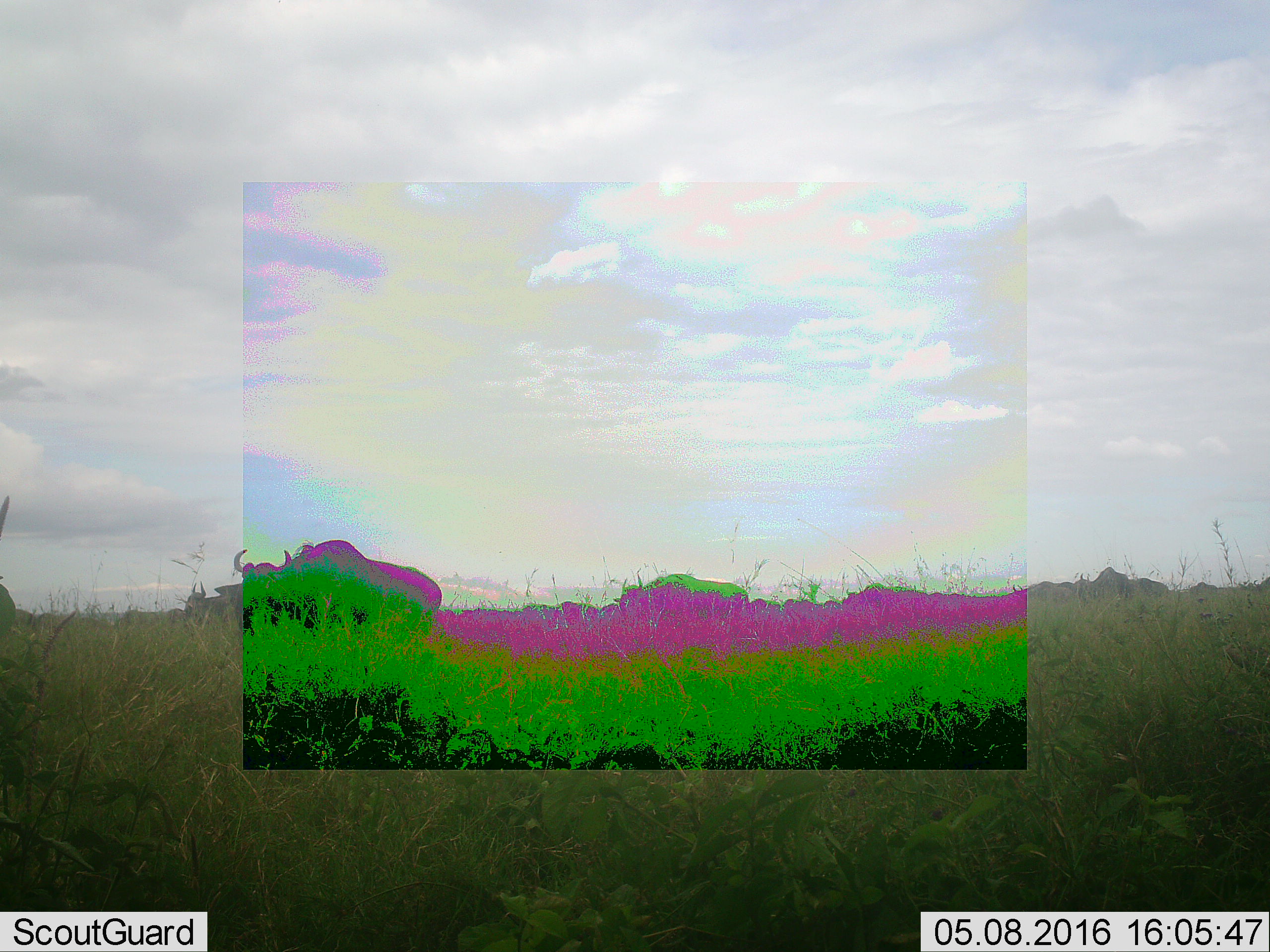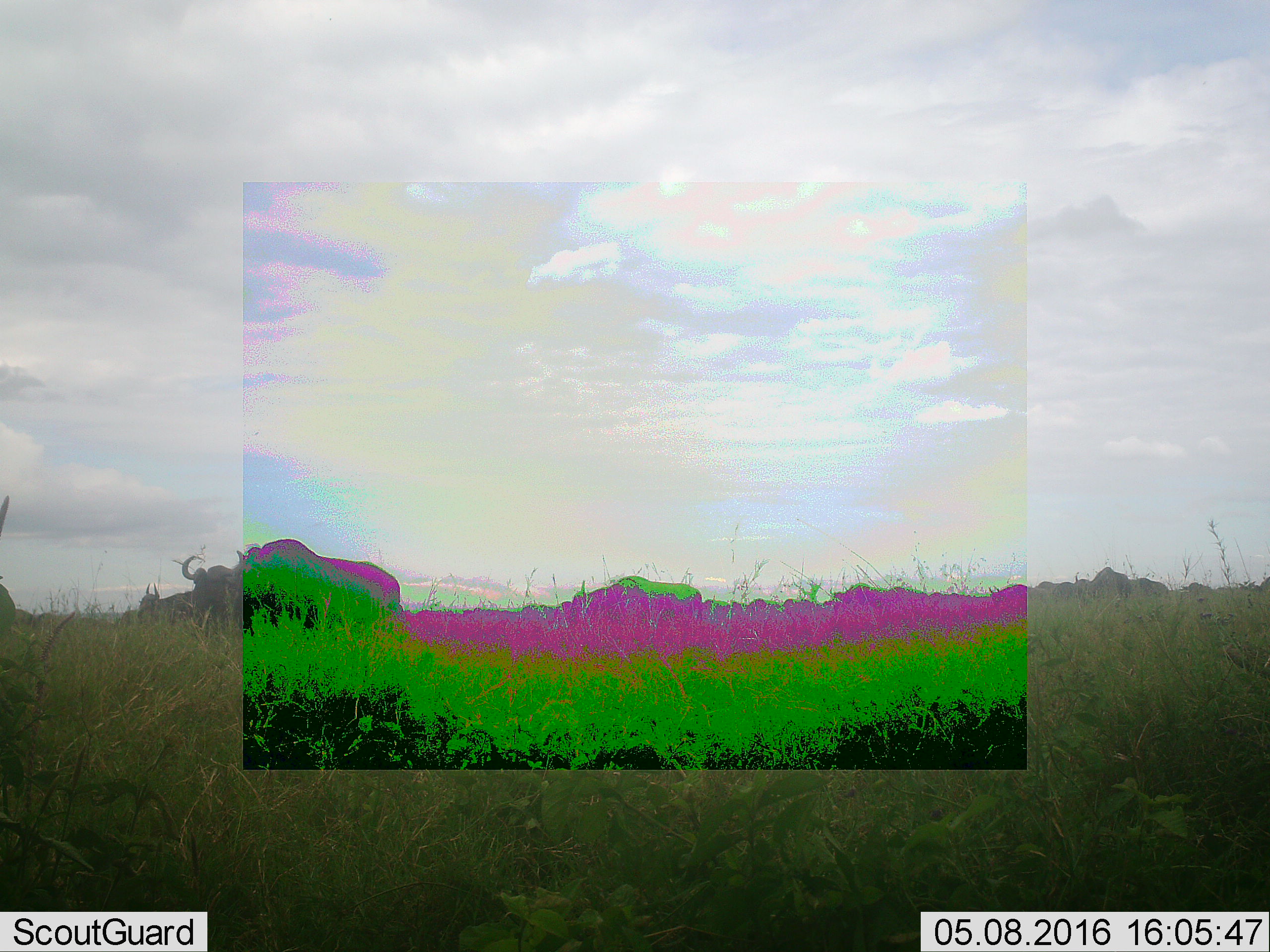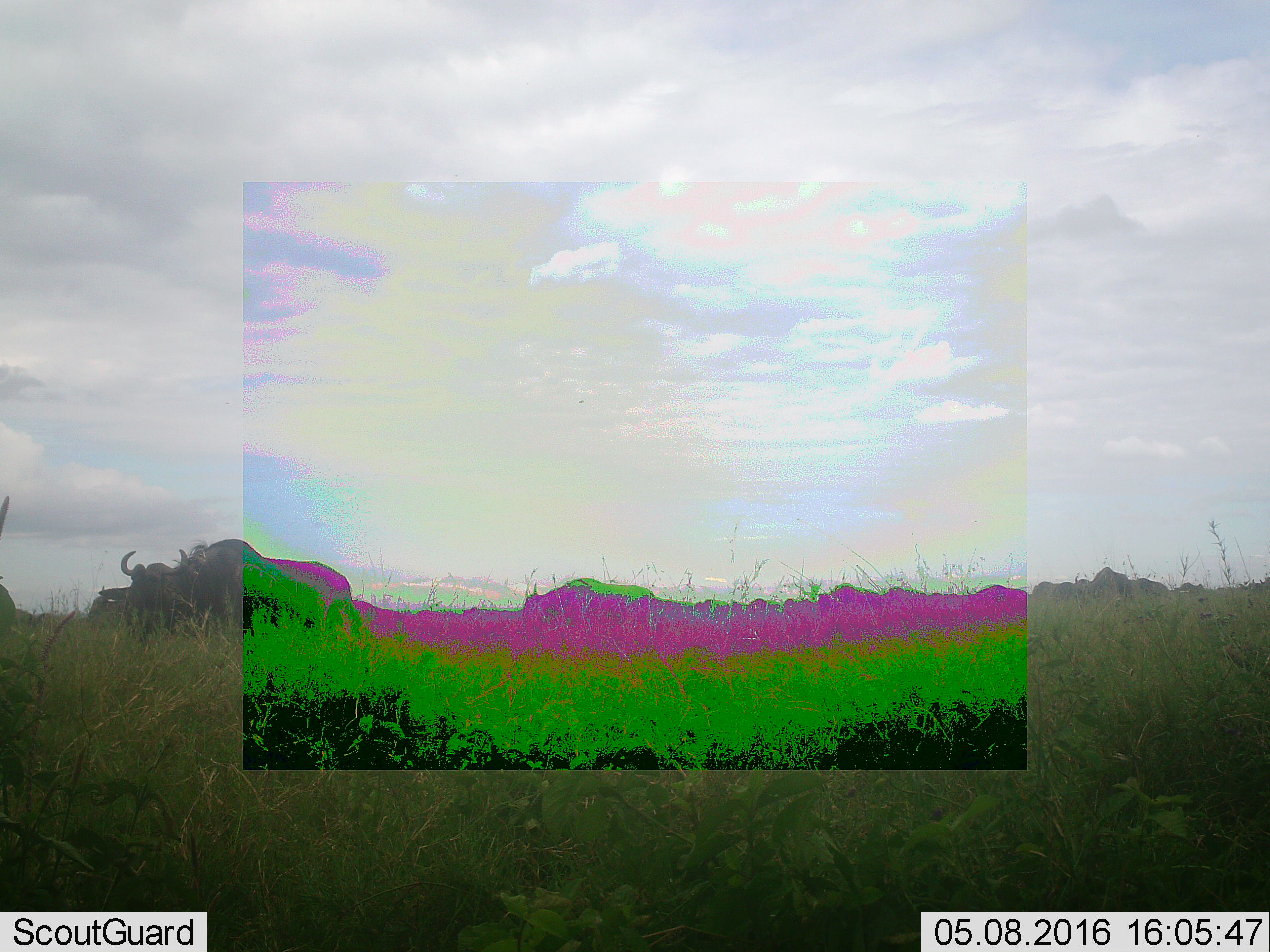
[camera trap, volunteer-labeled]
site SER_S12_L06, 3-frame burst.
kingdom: Animalia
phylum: Chordata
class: Mammalia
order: Artiodactyla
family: Bovidae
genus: Connochaetes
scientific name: Connochaetes taurinus taurinus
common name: blue wildebeest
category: wildebeestblue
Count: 11-50.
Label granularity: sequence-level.